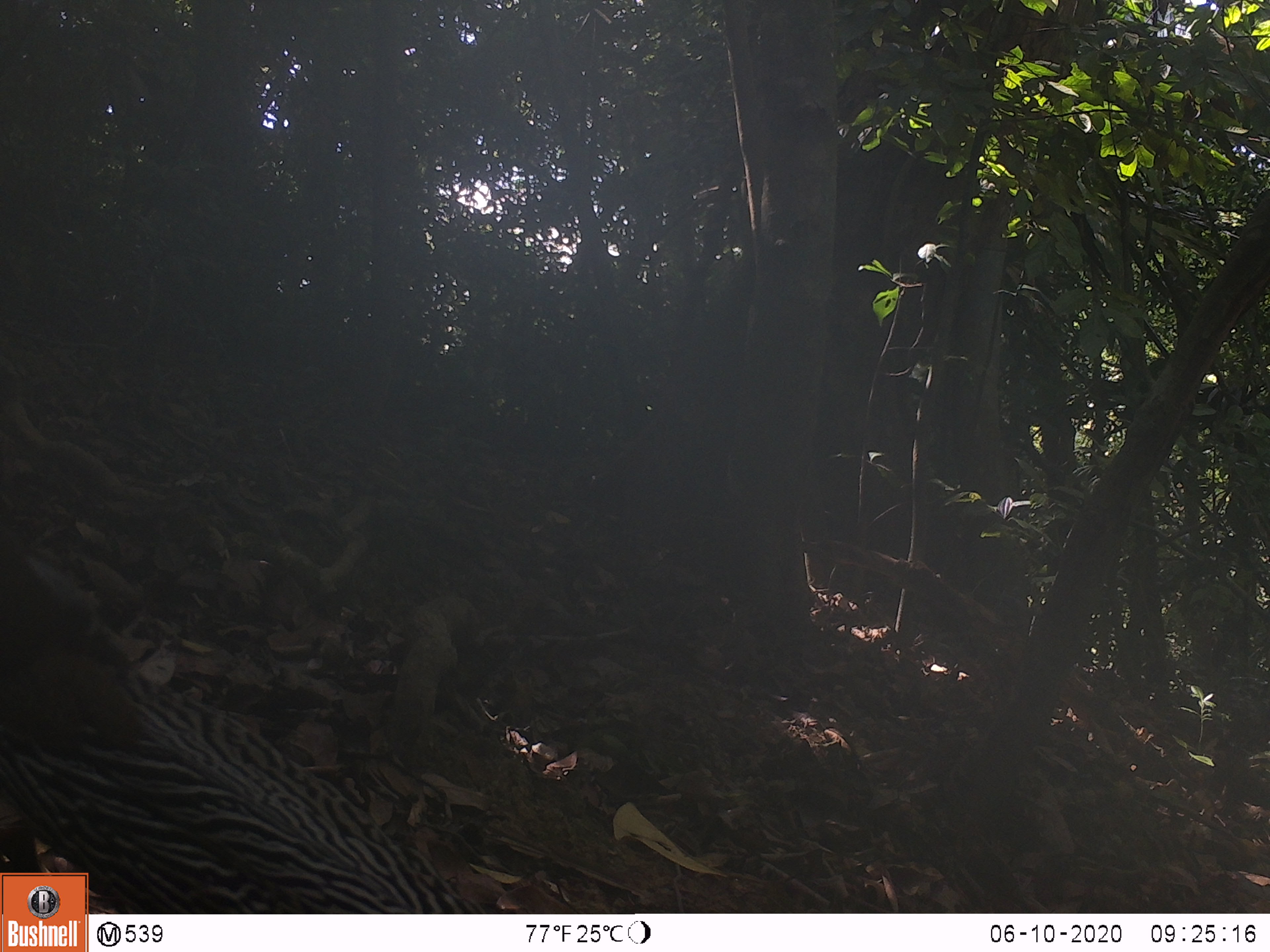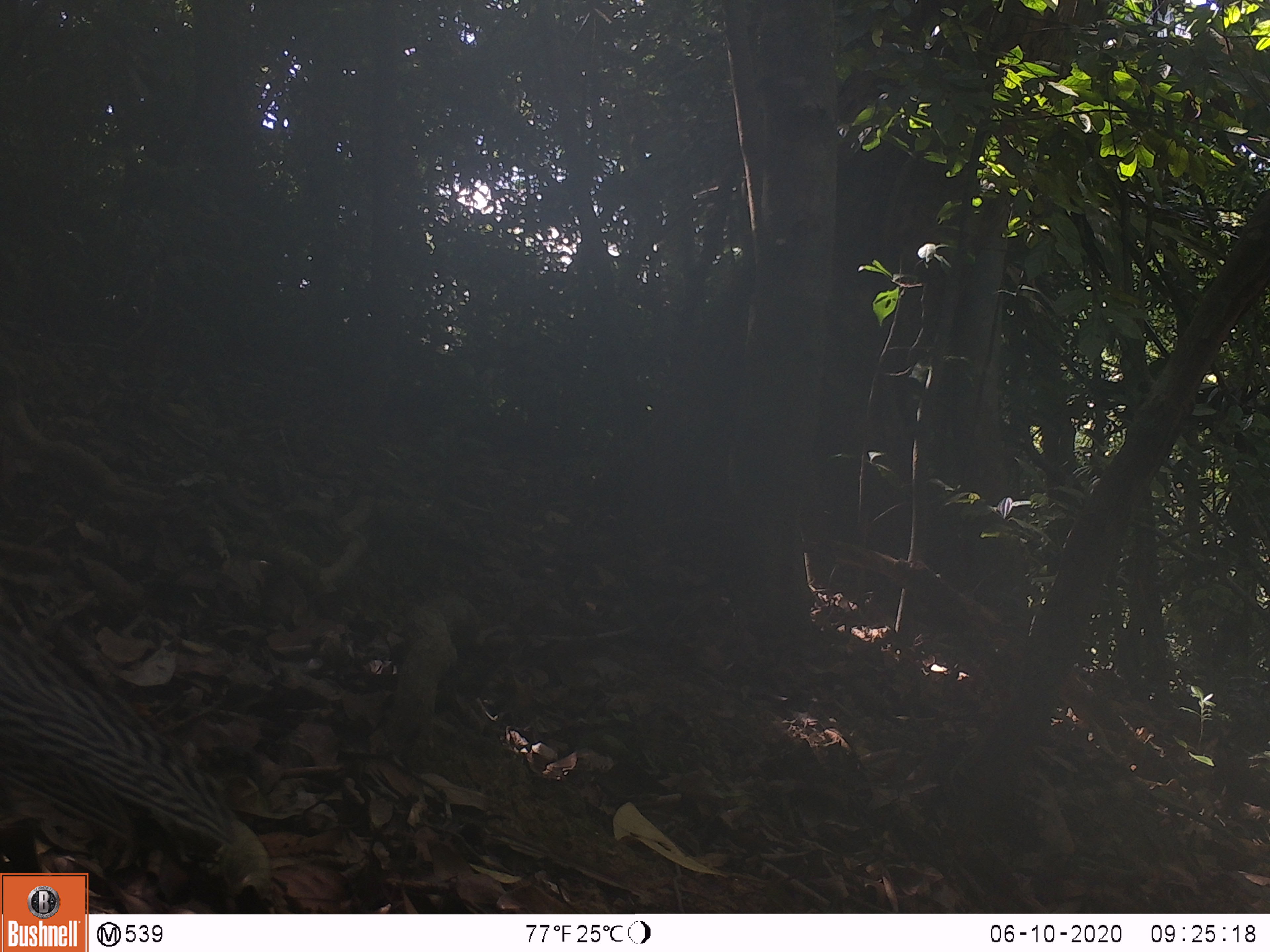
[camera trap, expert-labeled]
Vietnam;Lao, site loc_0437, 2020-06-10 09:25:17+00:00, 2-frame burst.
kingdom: Animalia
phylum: Chordata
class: Aves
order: Galliformes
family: Phasianidae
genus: Lophura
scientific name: Lophura nycthemera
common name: silver pheasant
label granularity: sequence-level